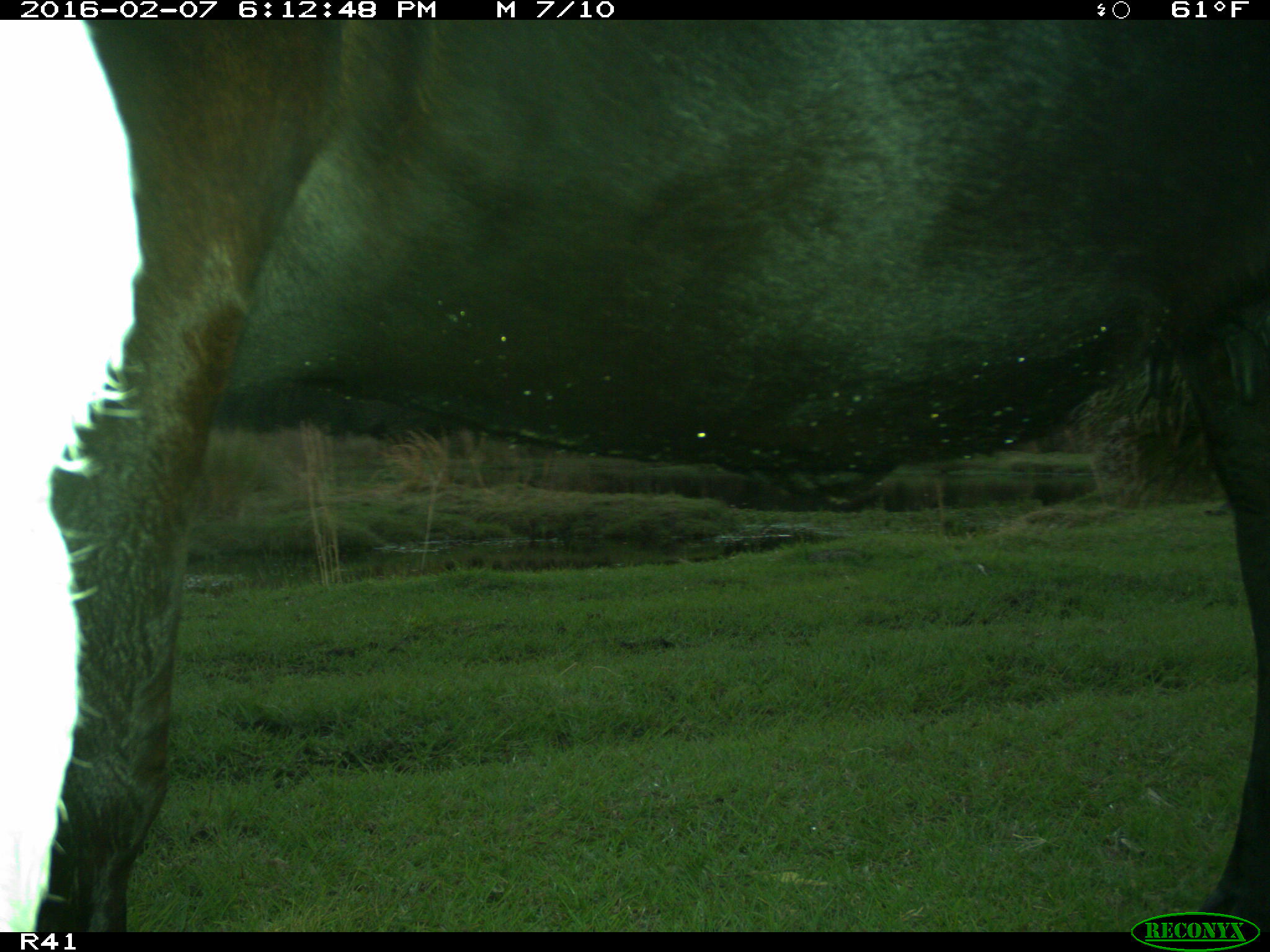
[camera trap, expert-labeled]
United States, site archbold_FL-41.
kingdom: Animalia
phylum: Chordata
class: Mammalia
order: Artiodactyla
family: Bovidae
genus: Bos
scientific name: Bos taurus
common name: domestic cow